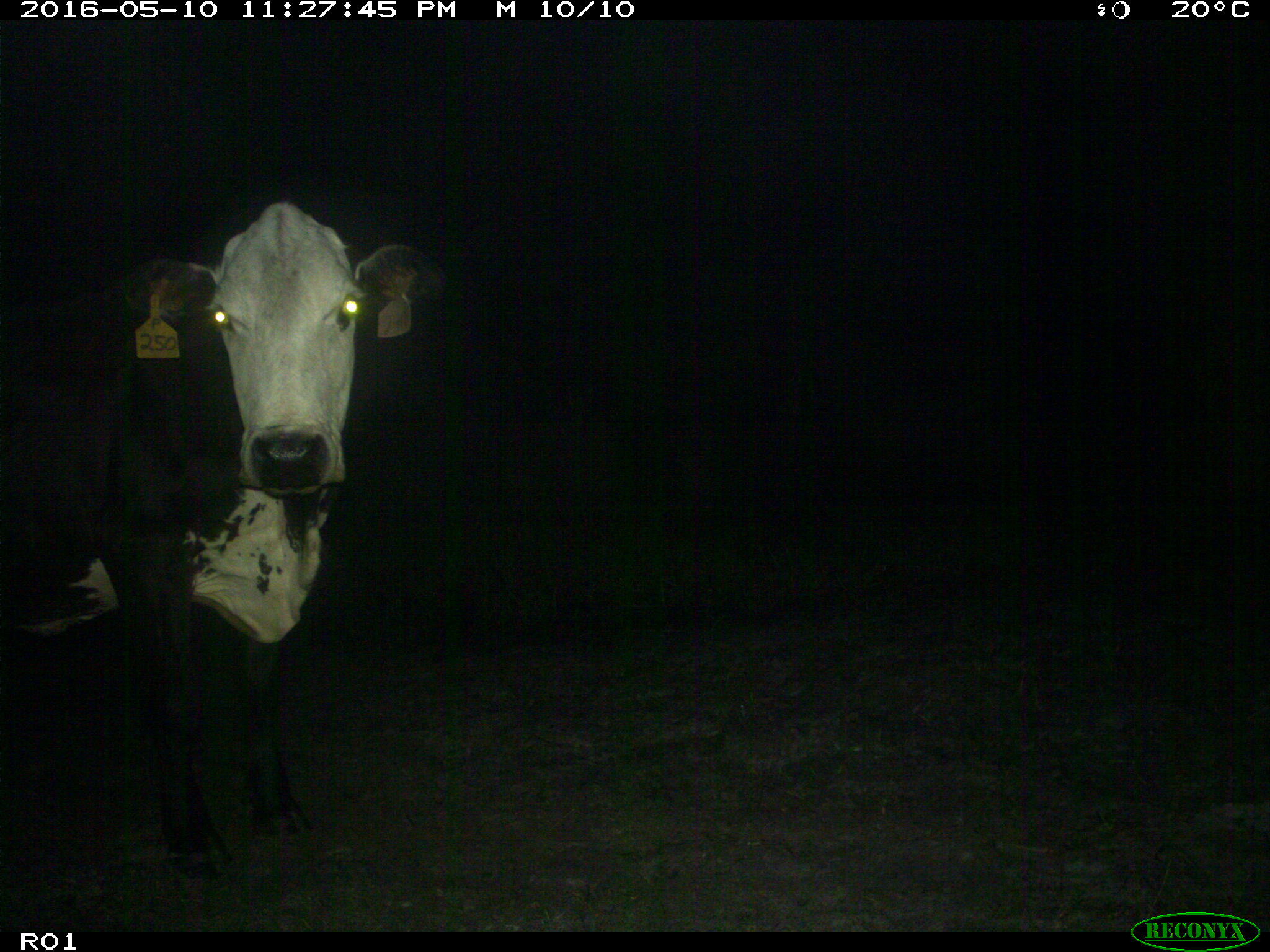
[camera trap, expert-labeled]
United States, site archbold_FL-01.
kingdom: Animalia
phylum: Chordata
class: Mammalia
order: Artiodactyla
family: Bovidae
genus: Bos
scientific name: Bos taurus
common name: domestic cow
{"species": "Bos taurus (domestic cow)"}